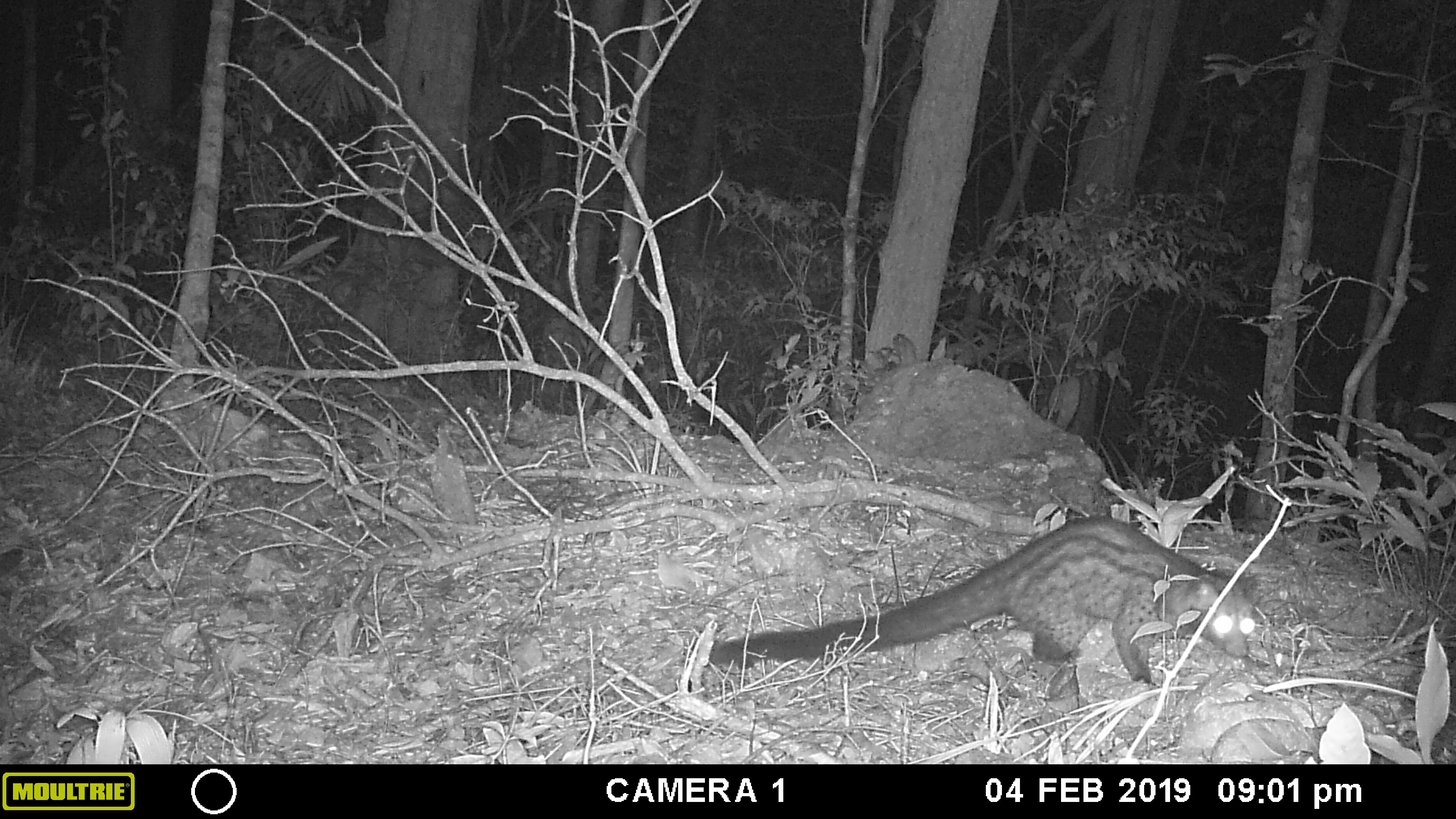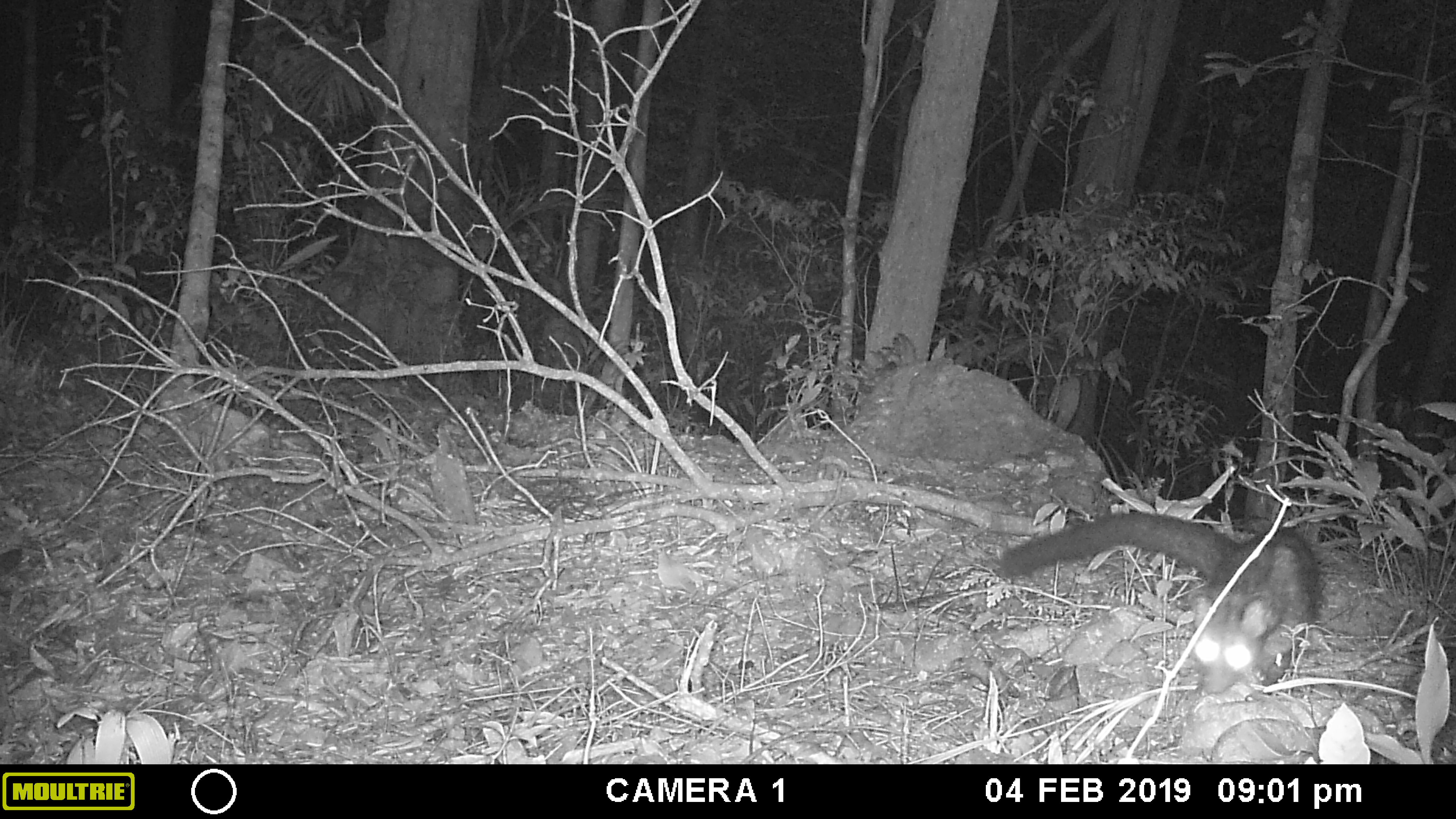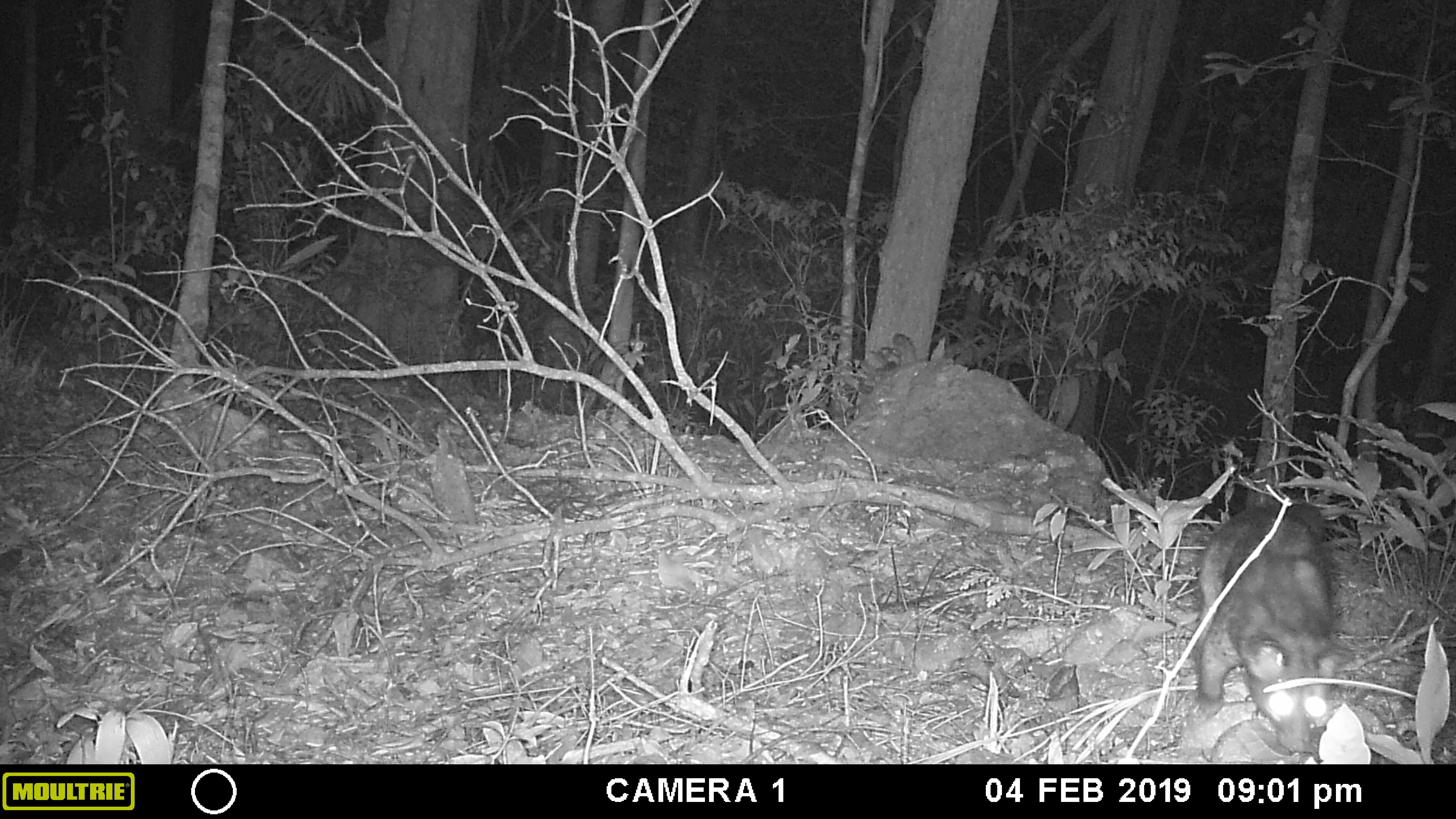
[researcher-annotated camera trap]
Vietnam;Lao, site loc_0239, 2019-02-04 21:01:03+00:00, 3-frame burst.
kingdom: Animalia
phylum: Chordata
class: Mammalia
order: Carnivora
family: Viverridae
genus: Paradoxurus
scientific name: Paradoxurus hermaphroditus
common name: common palm civet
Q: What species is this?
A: Common palm civet (Paradoxurus hermaphroditus).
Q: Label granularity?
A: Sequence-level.